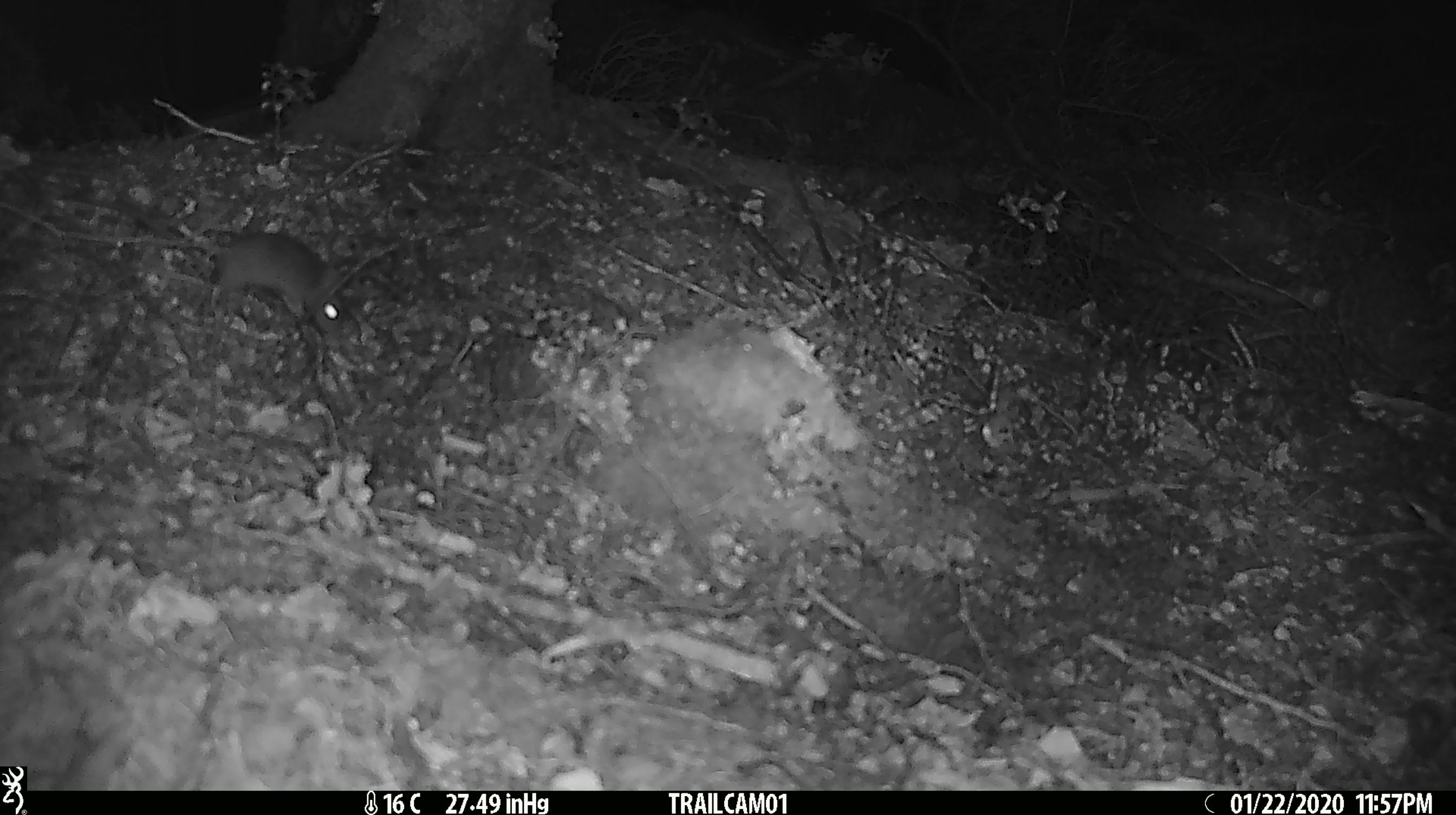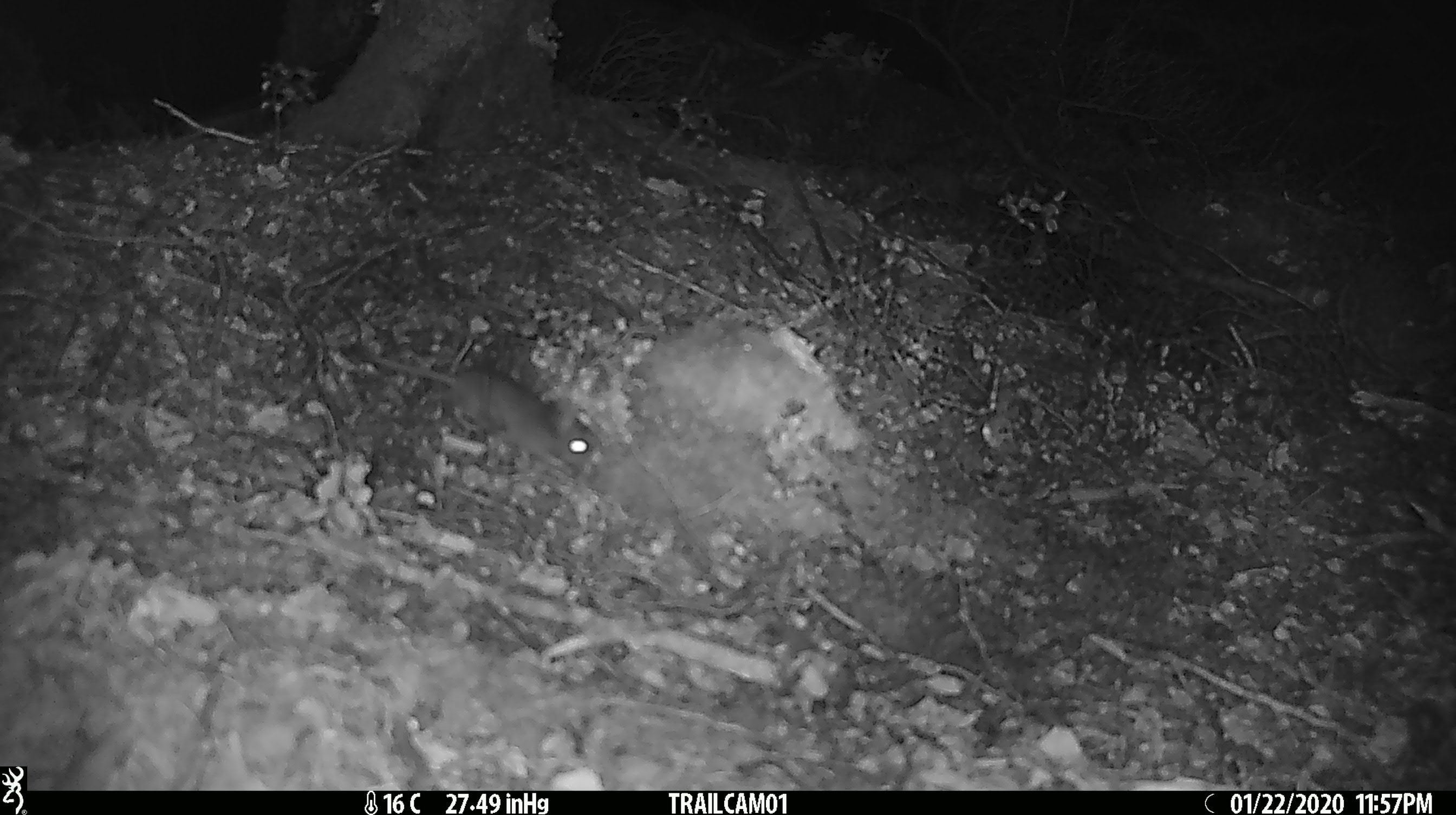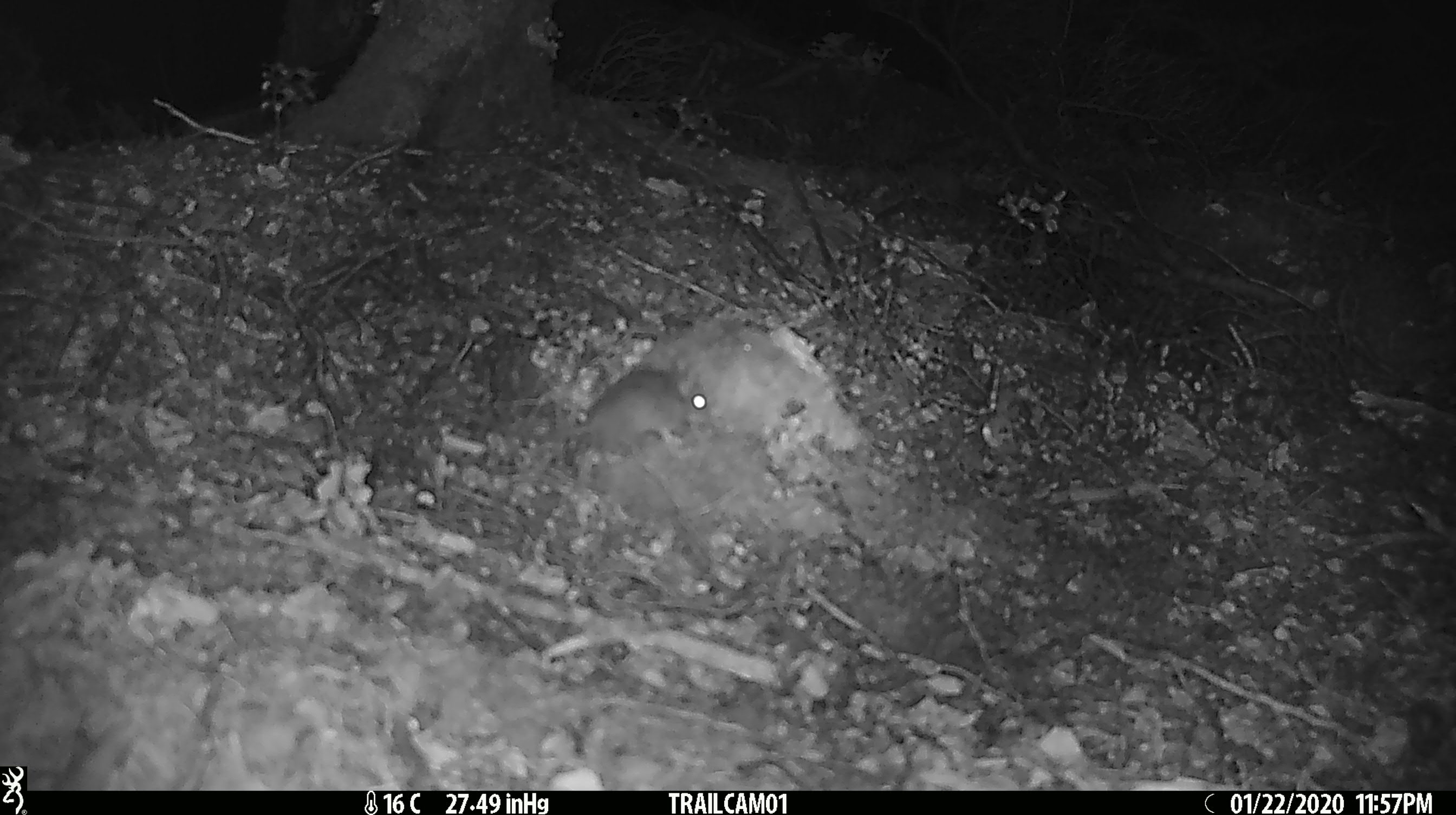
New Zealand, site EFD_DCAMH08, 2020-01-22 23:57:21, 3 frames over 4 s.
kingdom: Animalia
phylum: Chordata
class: Mammalia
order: Rodentia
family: Muridae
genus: Mus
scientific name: Mus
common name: mouse